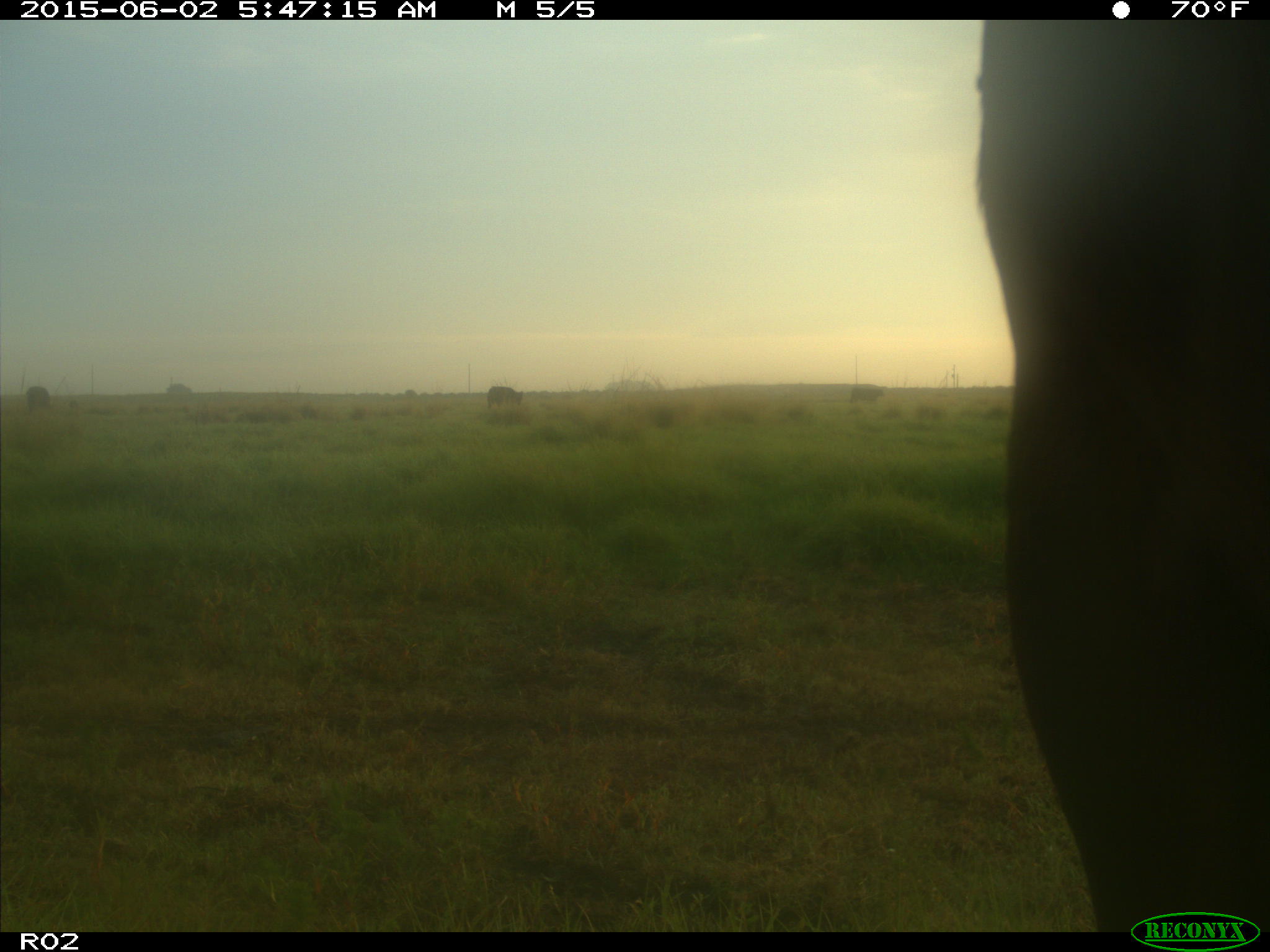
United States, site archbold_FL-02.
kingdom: Animalia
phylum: Chordata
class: Mammalia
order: Artiodactyla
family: Bovidae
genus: Bos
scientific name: Bos taurus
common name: domestic cow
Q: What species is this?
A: Bos taurus (domestic cow).